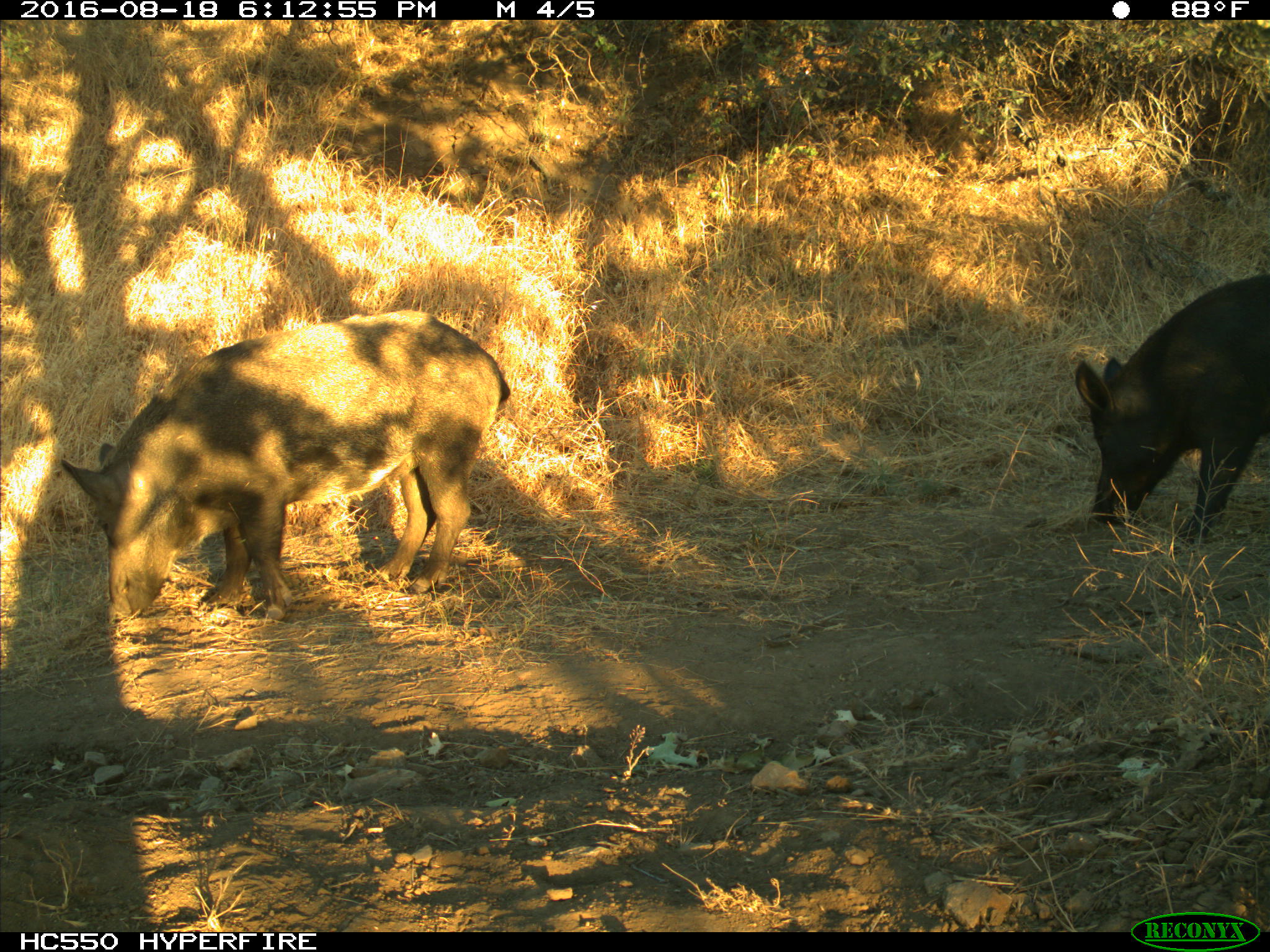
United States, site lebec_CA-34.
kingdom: Animalia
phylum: Chordata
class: Mammalia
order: Artiodactyla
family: Suidae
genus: Sus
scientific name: Sus scrofa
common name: wild boar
Sus scrofa (wild boar).